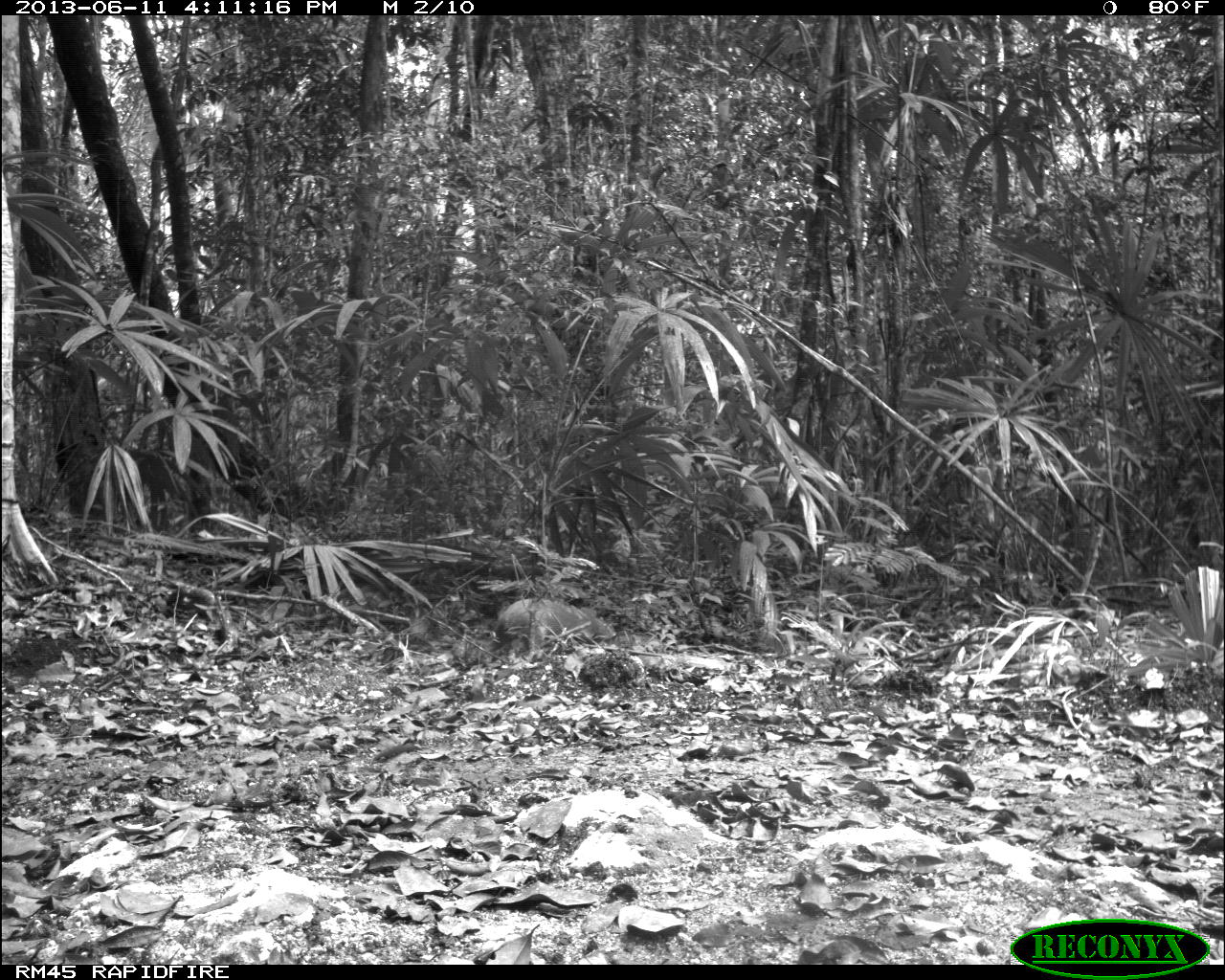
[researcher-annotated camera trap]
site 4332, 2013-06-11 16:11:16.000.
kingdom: Animalia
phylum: Chordata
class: Mammalia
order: Rodentia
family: Dasyproctidae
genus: Dasyprocta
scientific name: Dasyprocta punctata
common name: central american agouti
Dasyprocta punctata (central american agouti), count 1.